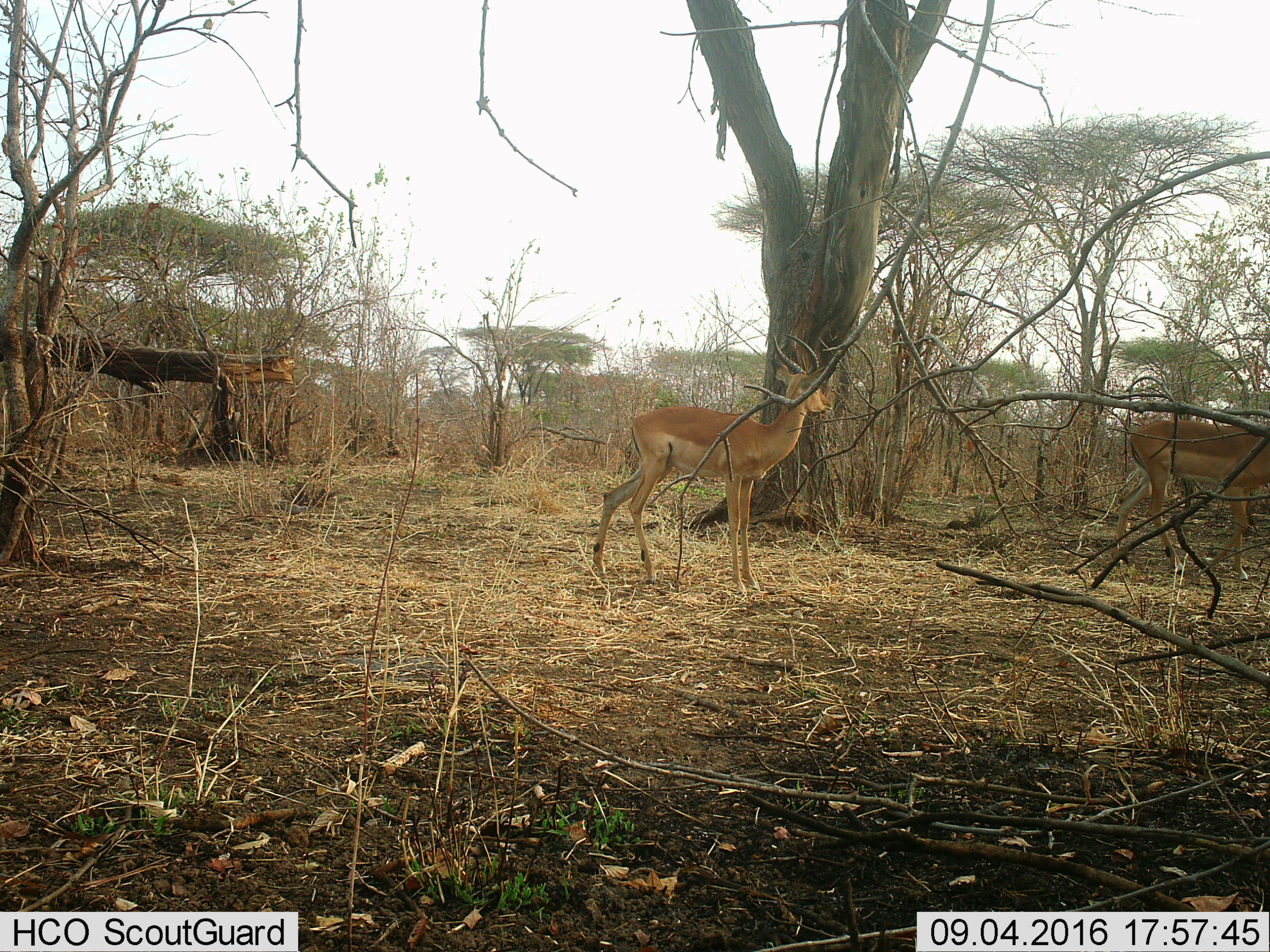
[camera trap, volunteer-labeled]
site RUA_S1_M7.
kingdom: Animalia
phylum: Chordata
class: Mammalia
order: Artiodactyla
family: Bovidae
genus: Aepyceros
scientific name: Aepyceros melampus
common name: impala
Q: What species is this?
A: Impala (Aepyceros melampus).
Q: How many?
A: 2.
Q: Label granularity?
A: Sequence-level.